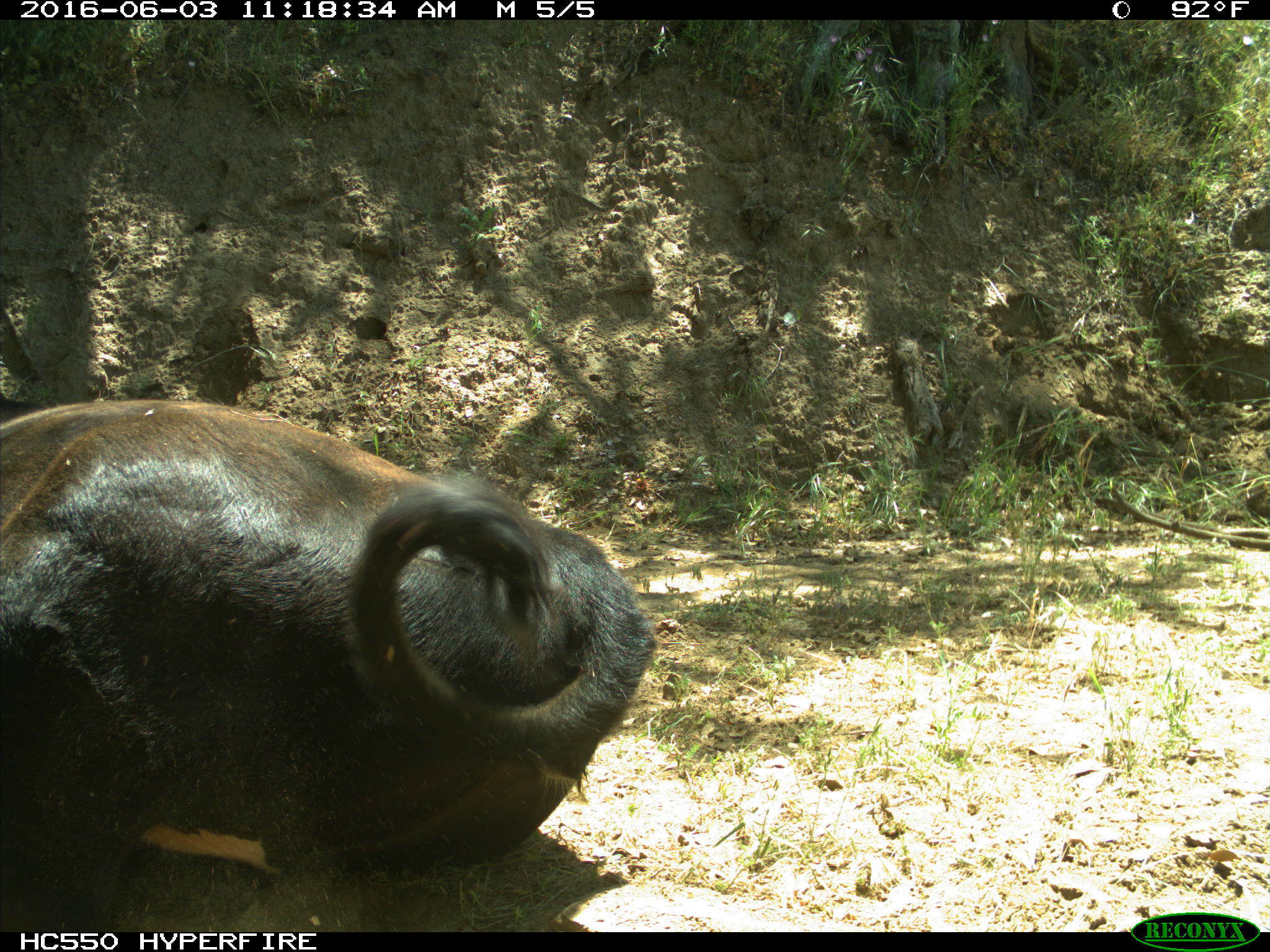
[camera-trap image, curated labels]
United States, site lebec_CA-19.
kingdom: Animalia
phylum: Chordata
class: Mammalia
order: Artiodactyla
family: Bovidae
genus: Bos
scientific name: Bos taurus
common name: domestic cow